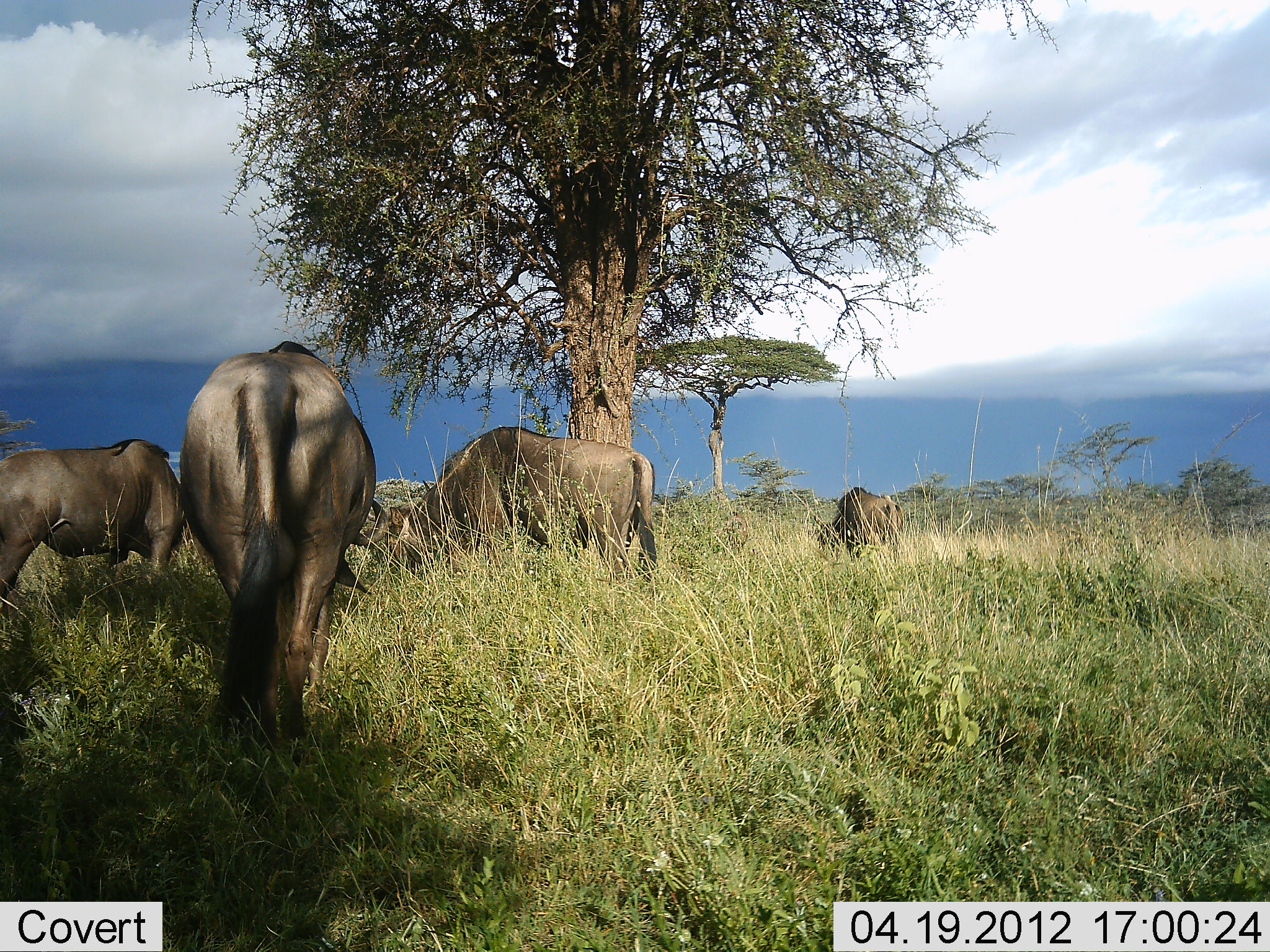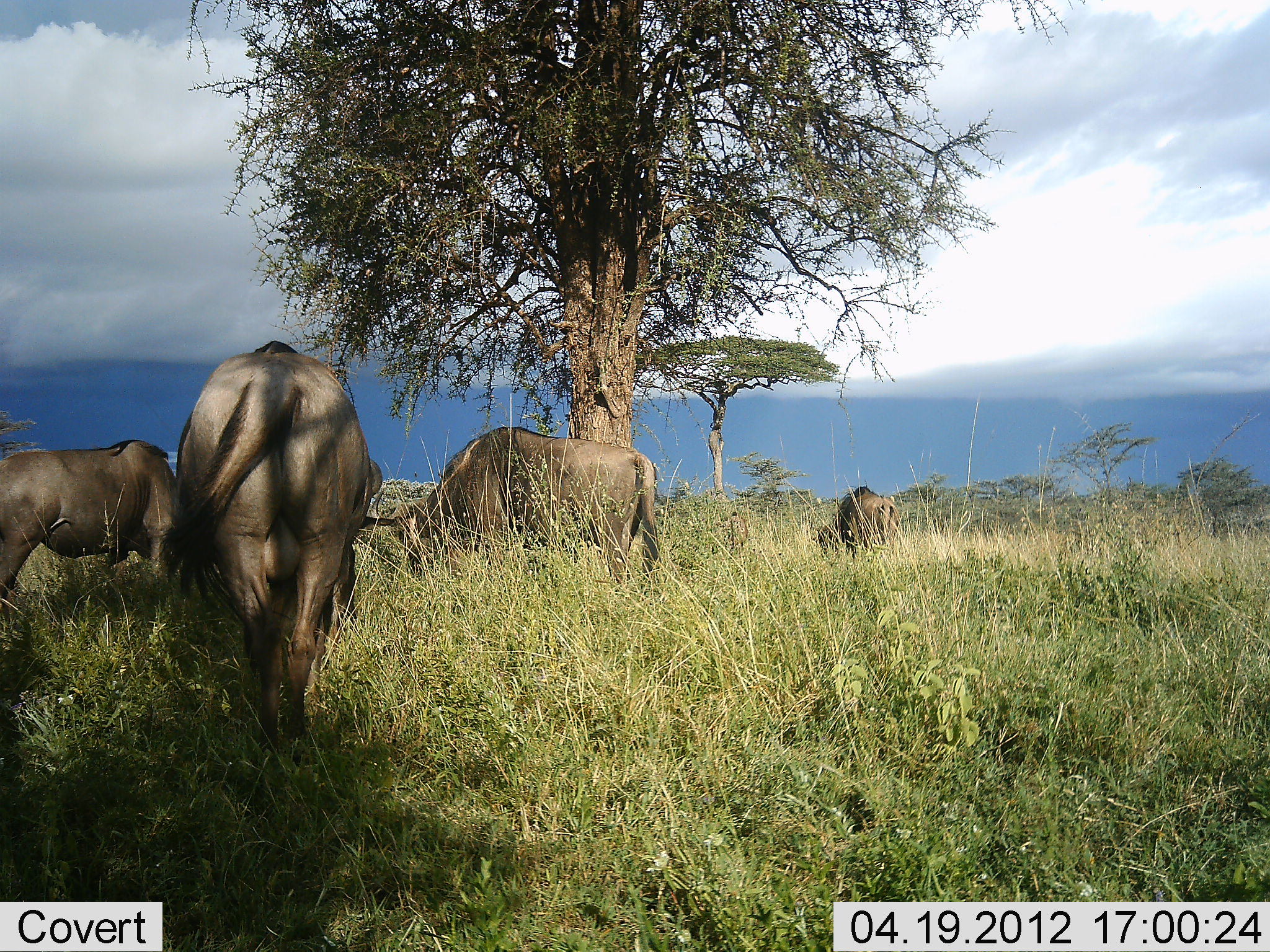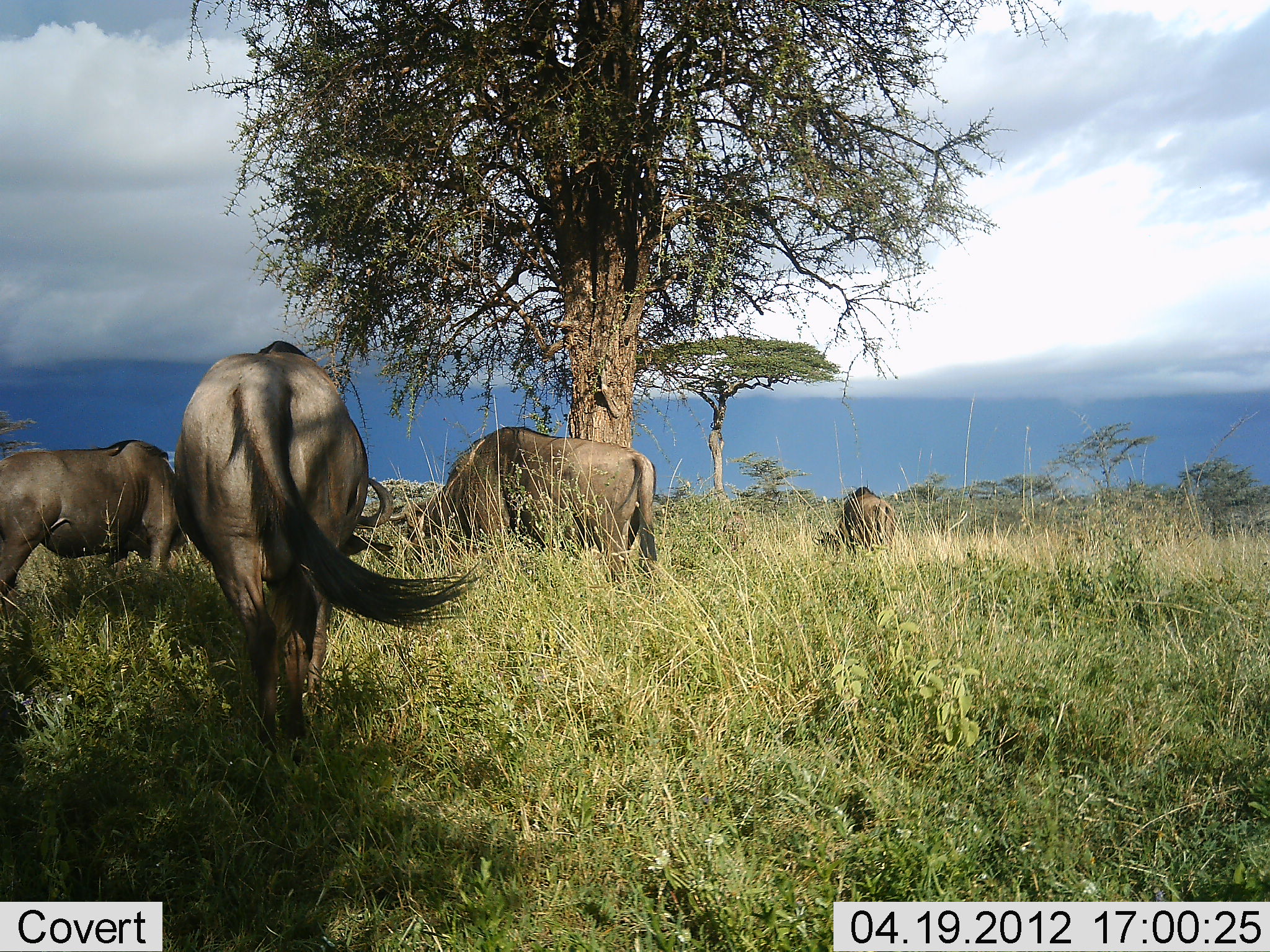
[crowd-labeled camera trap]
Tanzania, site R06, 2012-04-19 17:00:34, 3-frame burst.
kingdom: Animalia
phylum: Chordata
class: Mammalia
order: Artiodactyla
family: Bovidae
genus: Connochaetes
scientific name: Connochaetes taurinus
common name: blue wildebeest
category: wildebeest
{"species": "wildebeest (blue wildebeest) (Connochaetes taurinus)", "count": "4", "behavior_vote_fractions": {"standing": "44%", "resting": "0%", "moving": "0%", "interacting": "0%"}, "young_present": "0%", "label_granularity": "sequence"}